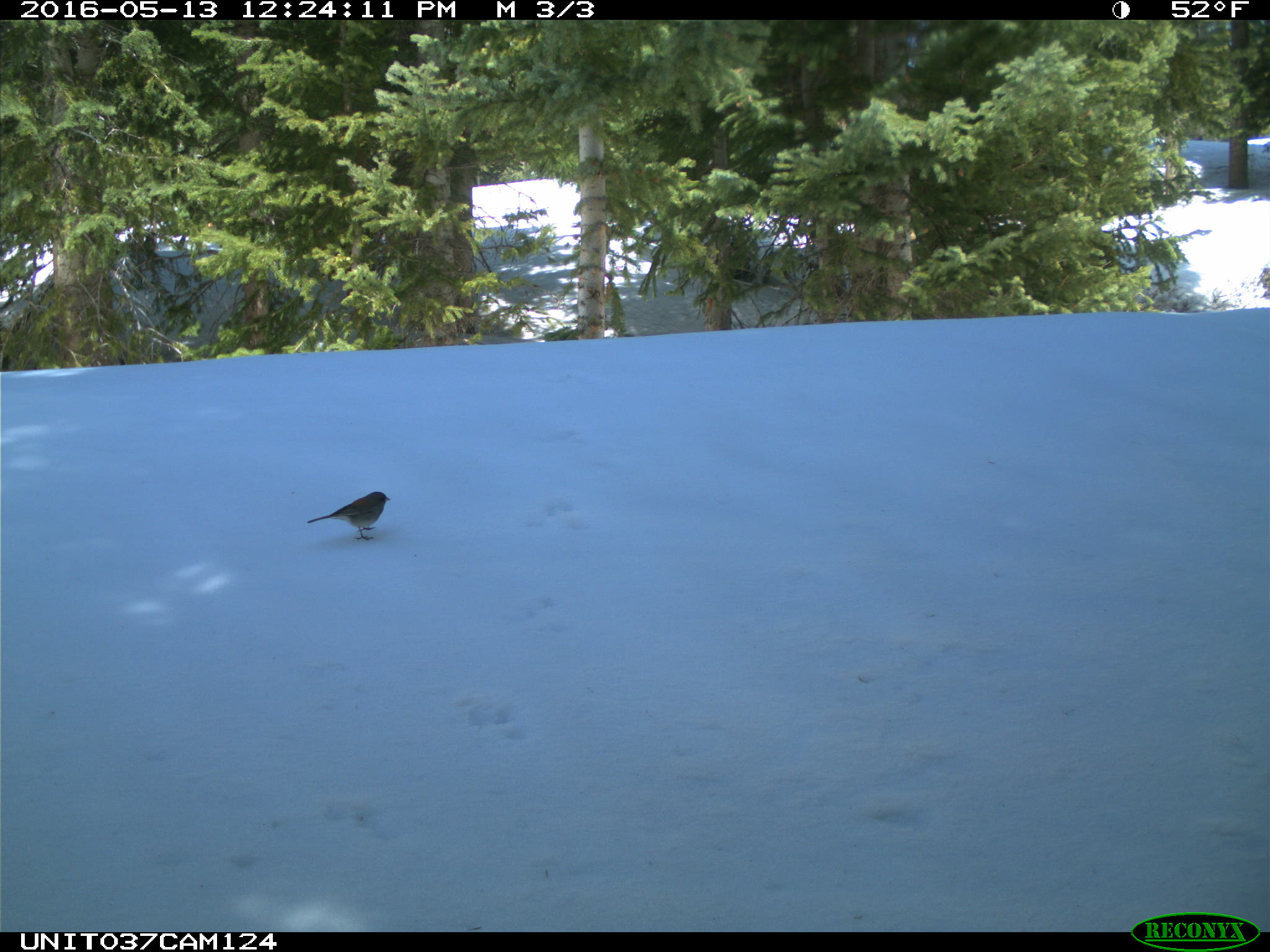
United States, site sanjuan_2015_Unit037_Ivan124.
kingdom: Animalia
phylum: Chordata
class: Aves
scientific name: Aves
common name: birds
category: unidentified bird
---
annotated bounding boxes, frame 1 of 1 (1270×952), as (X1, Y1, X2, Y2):
animal: (306, 491, 389, 542)